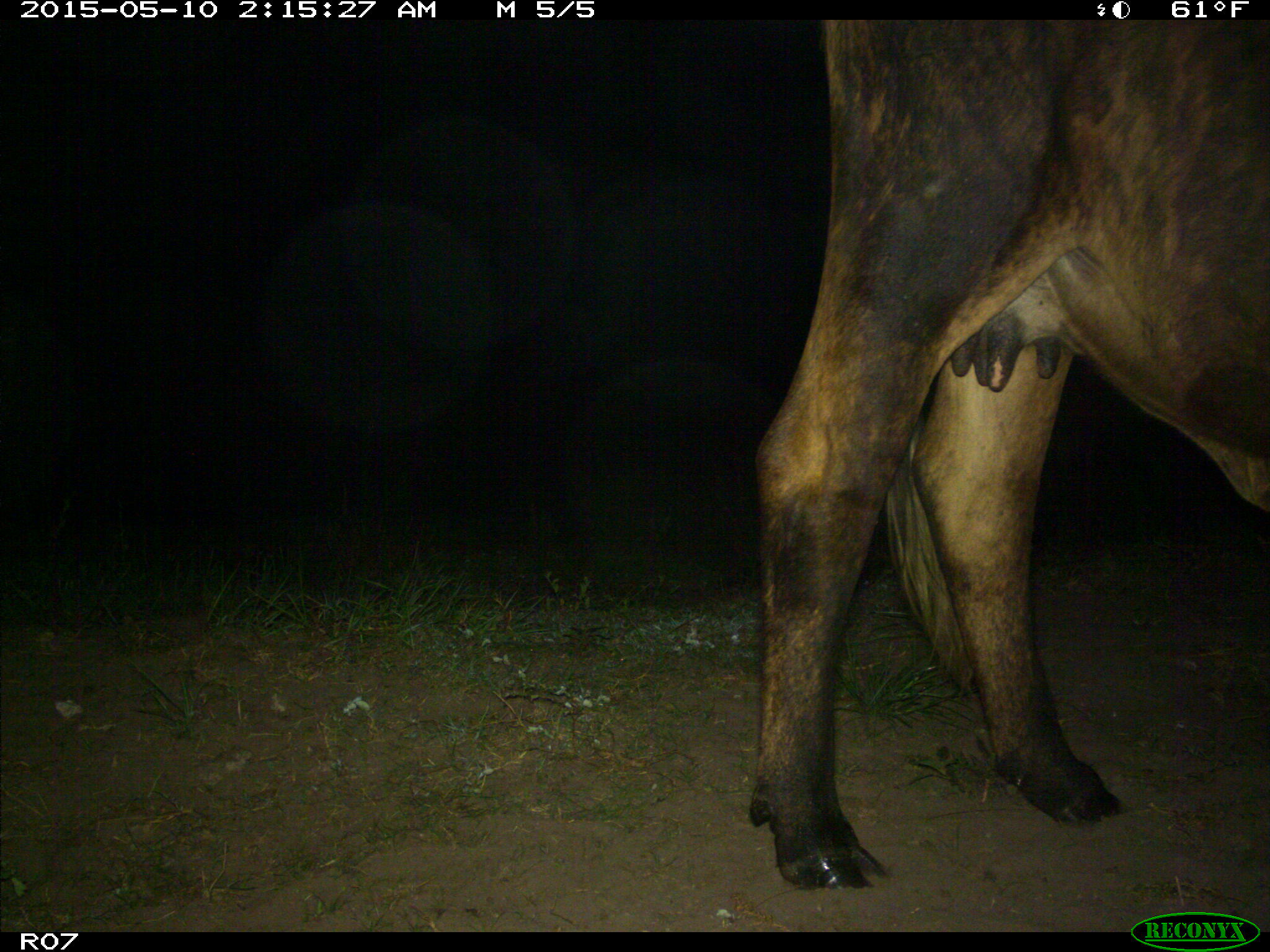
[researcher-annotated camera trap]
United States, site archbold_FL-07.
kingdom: Animalia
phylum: Chordata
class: Mammalia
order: Artiodactyla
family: Bovidae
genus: Bos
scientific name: Bos taurus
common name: domestic cow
Bos taurus (domestic cow).